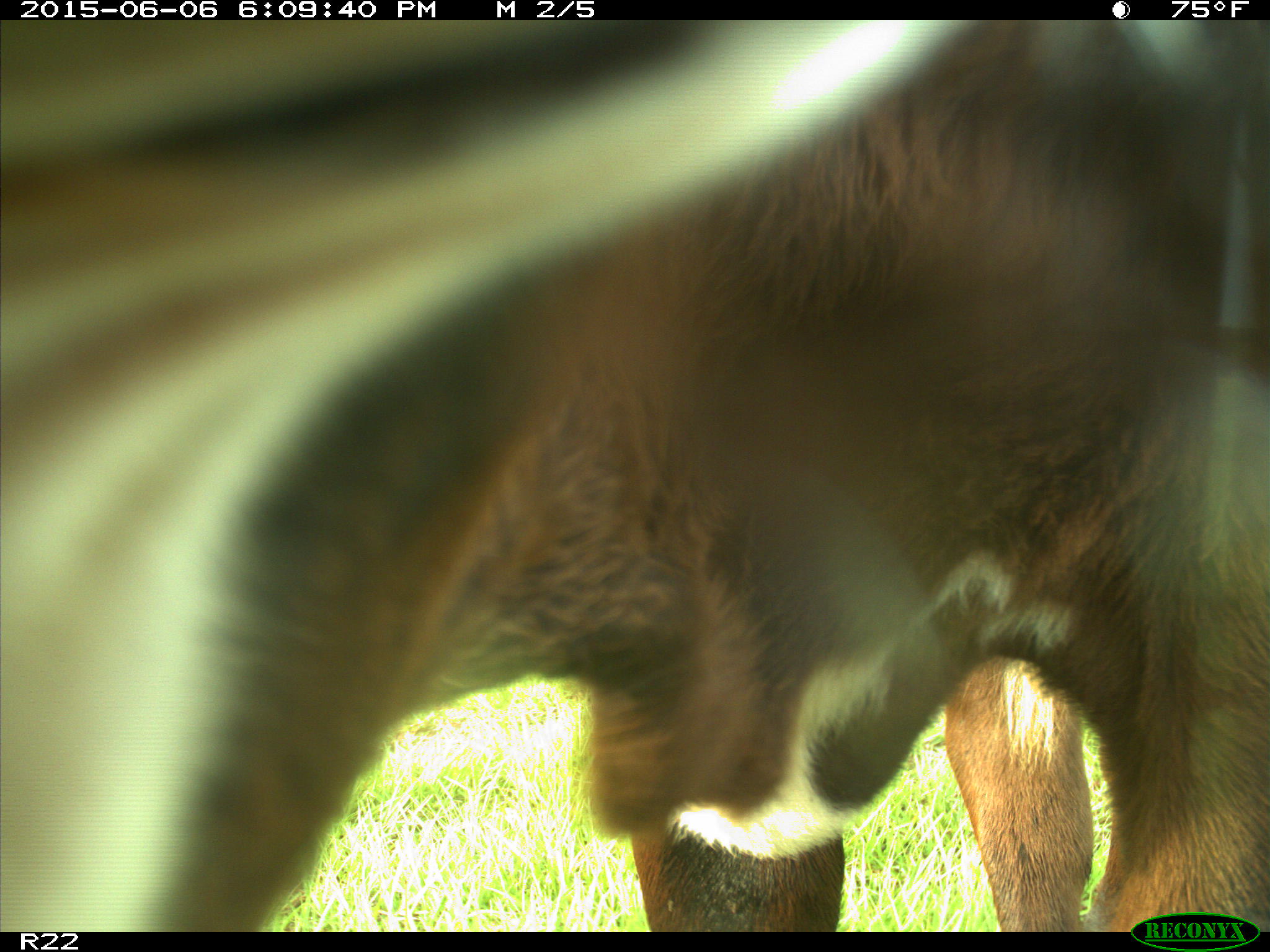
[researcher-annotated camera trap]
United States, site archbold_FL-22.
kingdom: Animalia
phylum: Chordata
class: Mammalia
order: Artiodactyla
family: Bovidae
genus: Bos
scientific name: Bos taurus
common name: domestic cow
Bos taurus (domestic cow).